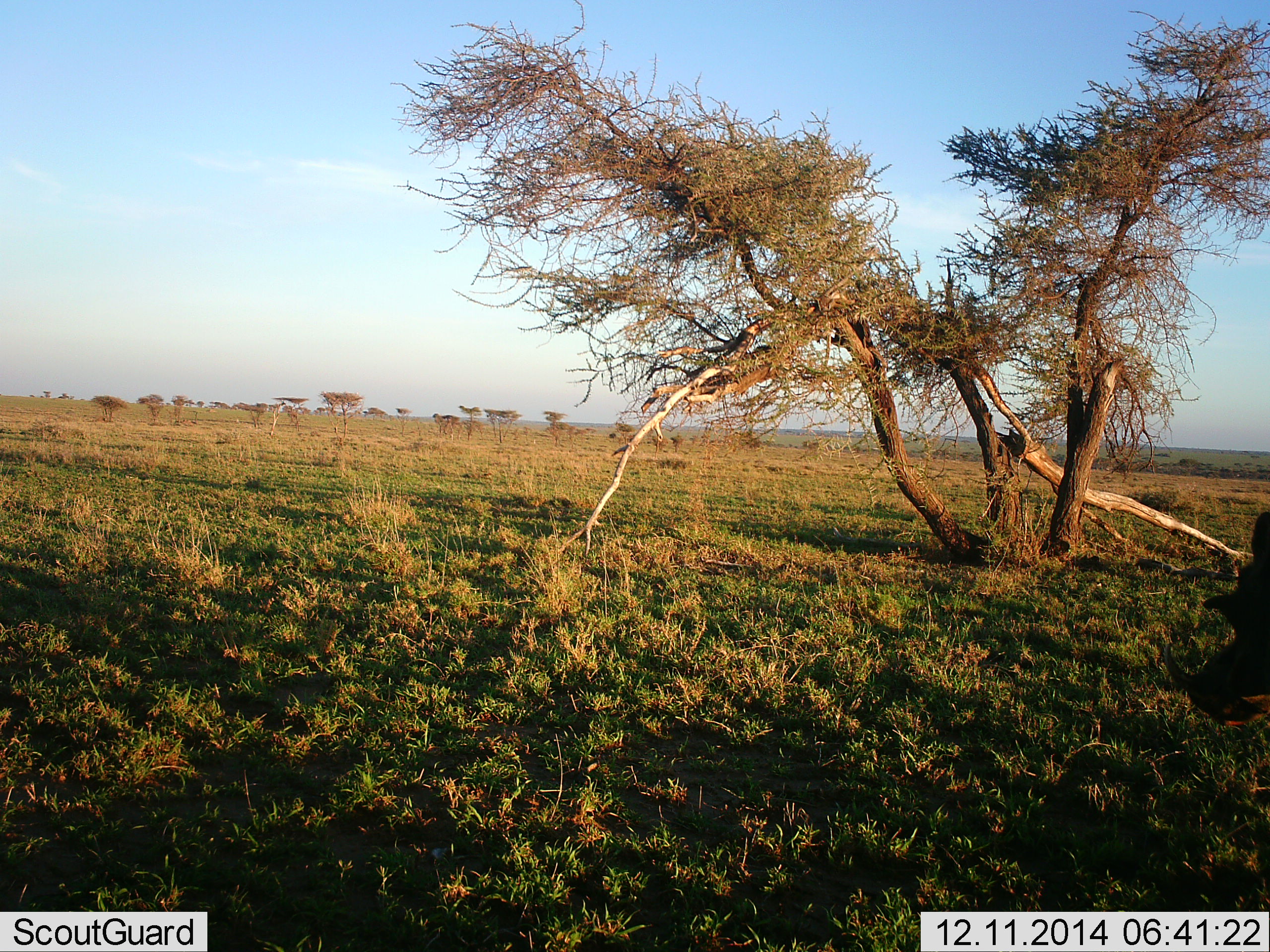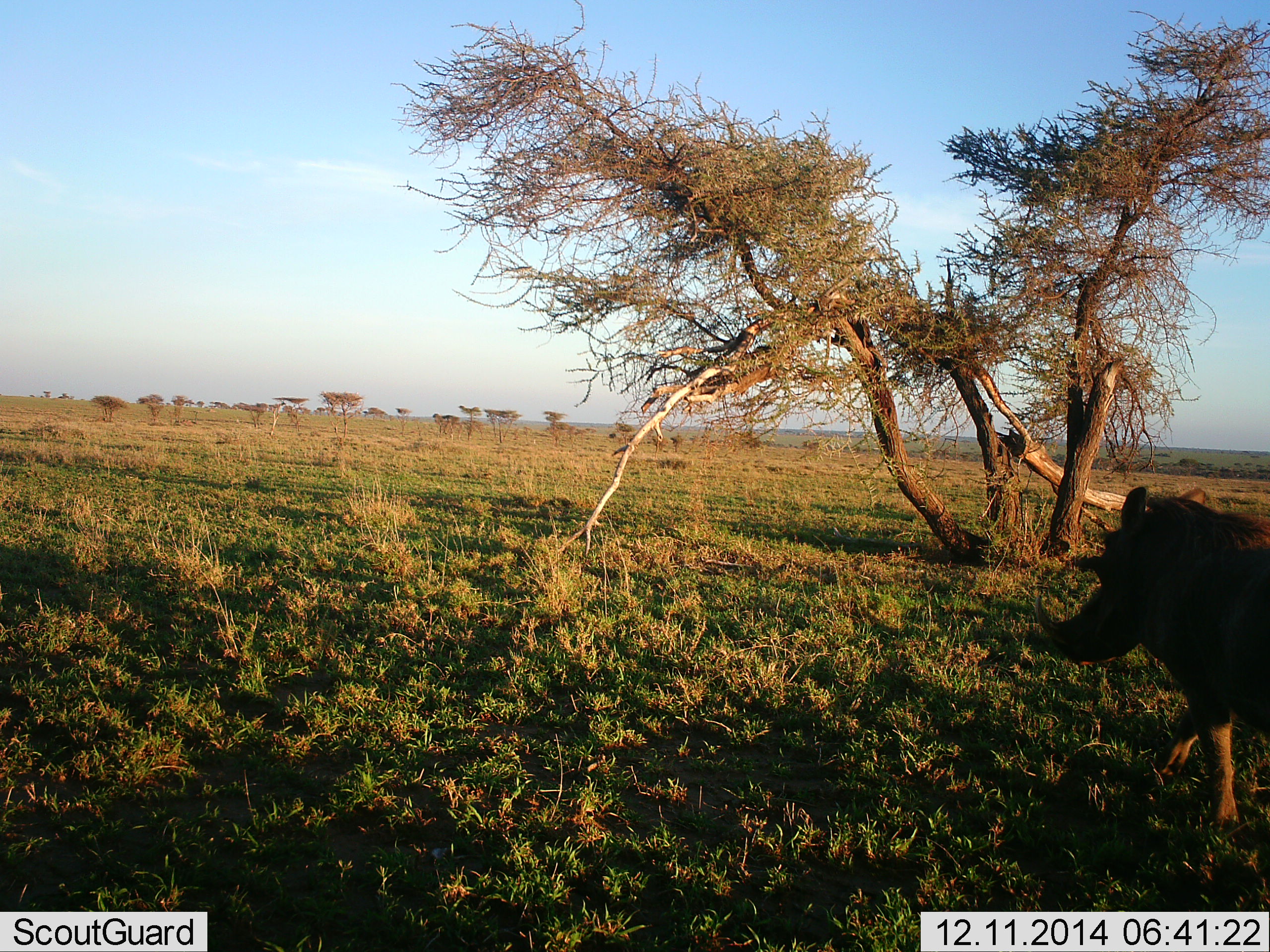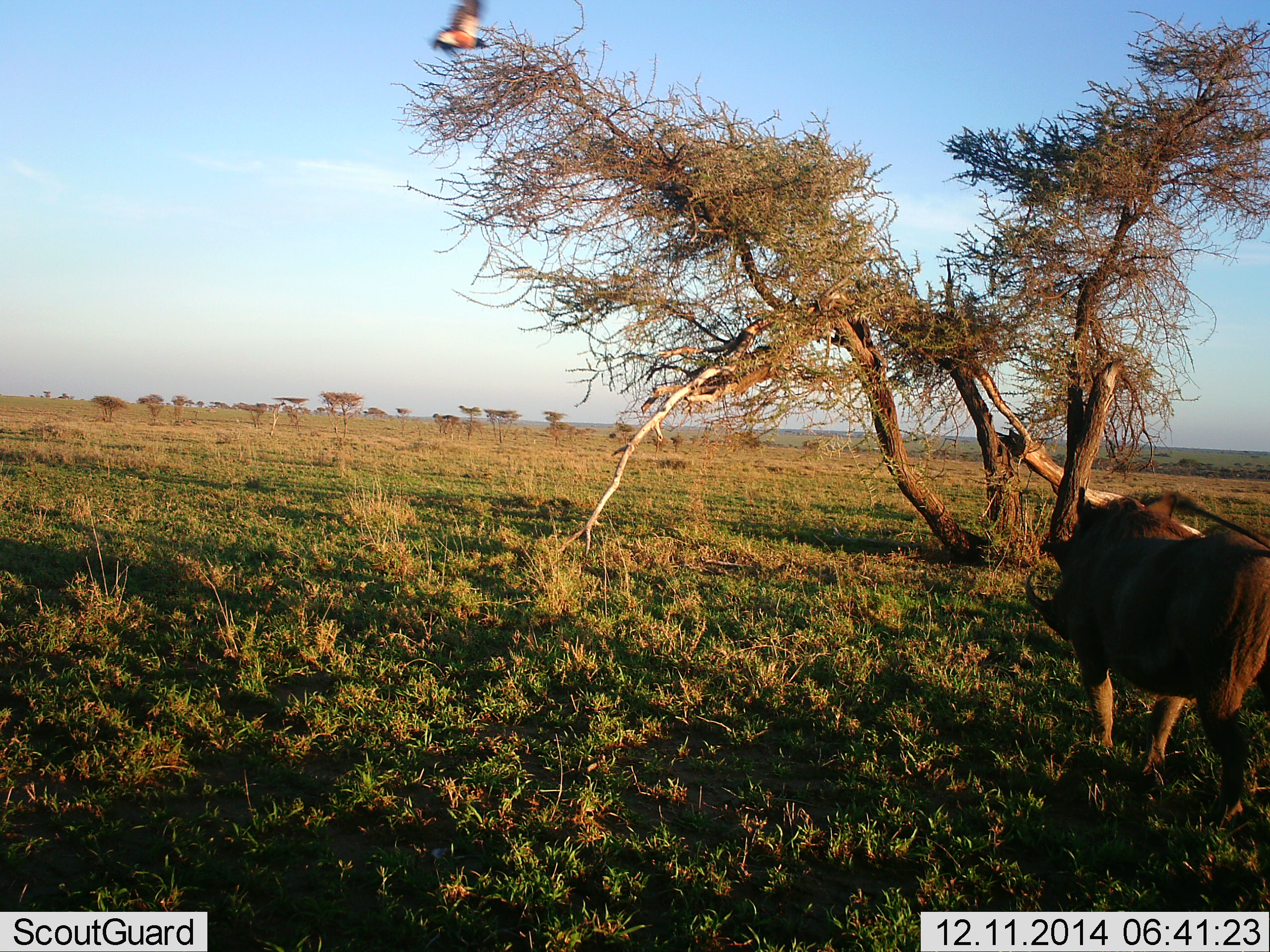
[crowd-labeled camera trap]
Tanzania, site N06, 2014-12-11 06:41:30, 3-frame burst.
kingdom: Animalia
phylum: Chordata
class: Mammalia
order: Artiodactyla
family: Suidae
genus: Phacochoerus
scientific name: Phacochoerus africanus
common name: warthog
Warthog (Phacochoerus africanus), count 1. Behavior (volunteer vote fractions): standing 0%, resting 0%, moving 100%, interacting 0%. Young present (vote fraction): 0%. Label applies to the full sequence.